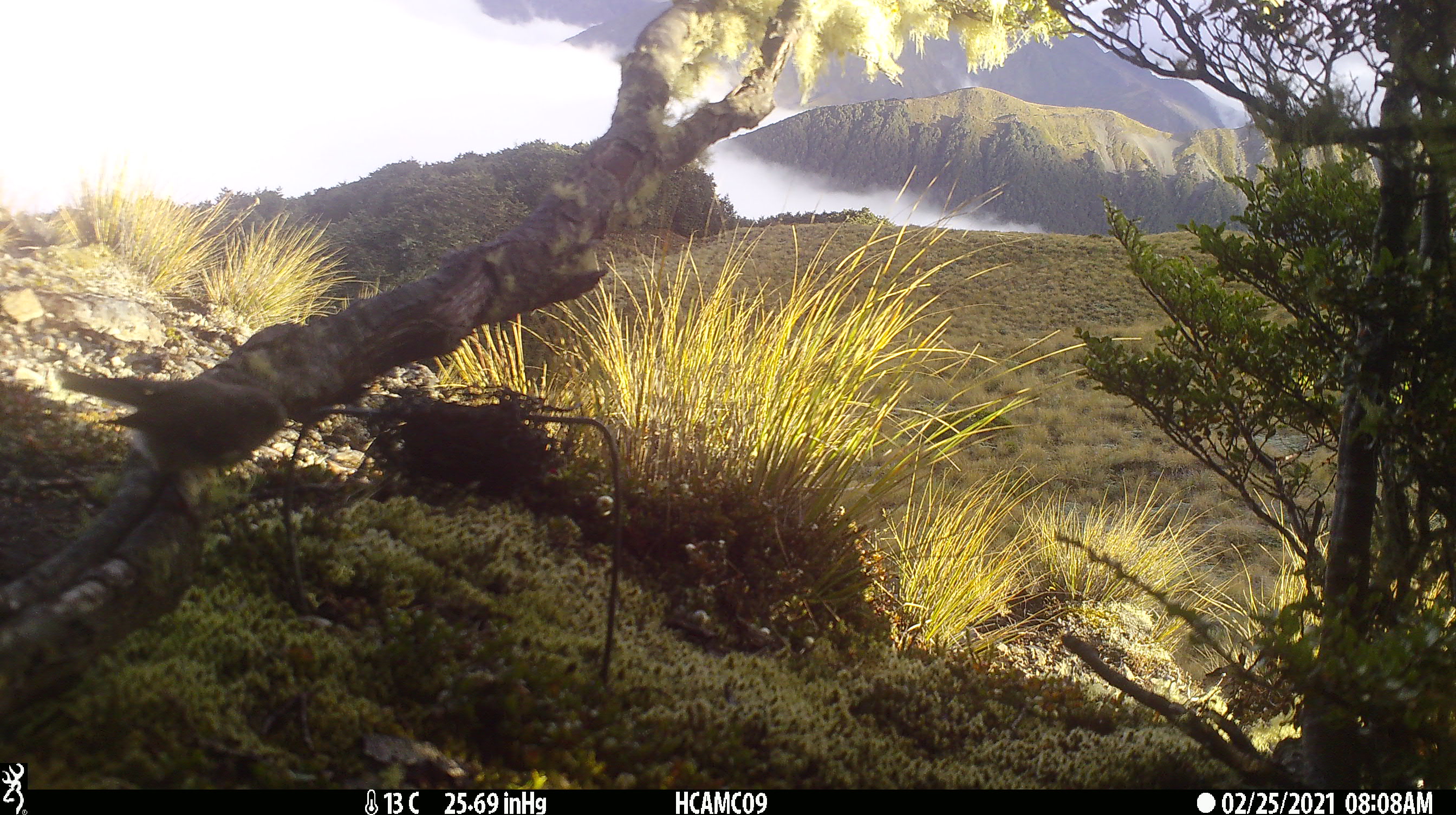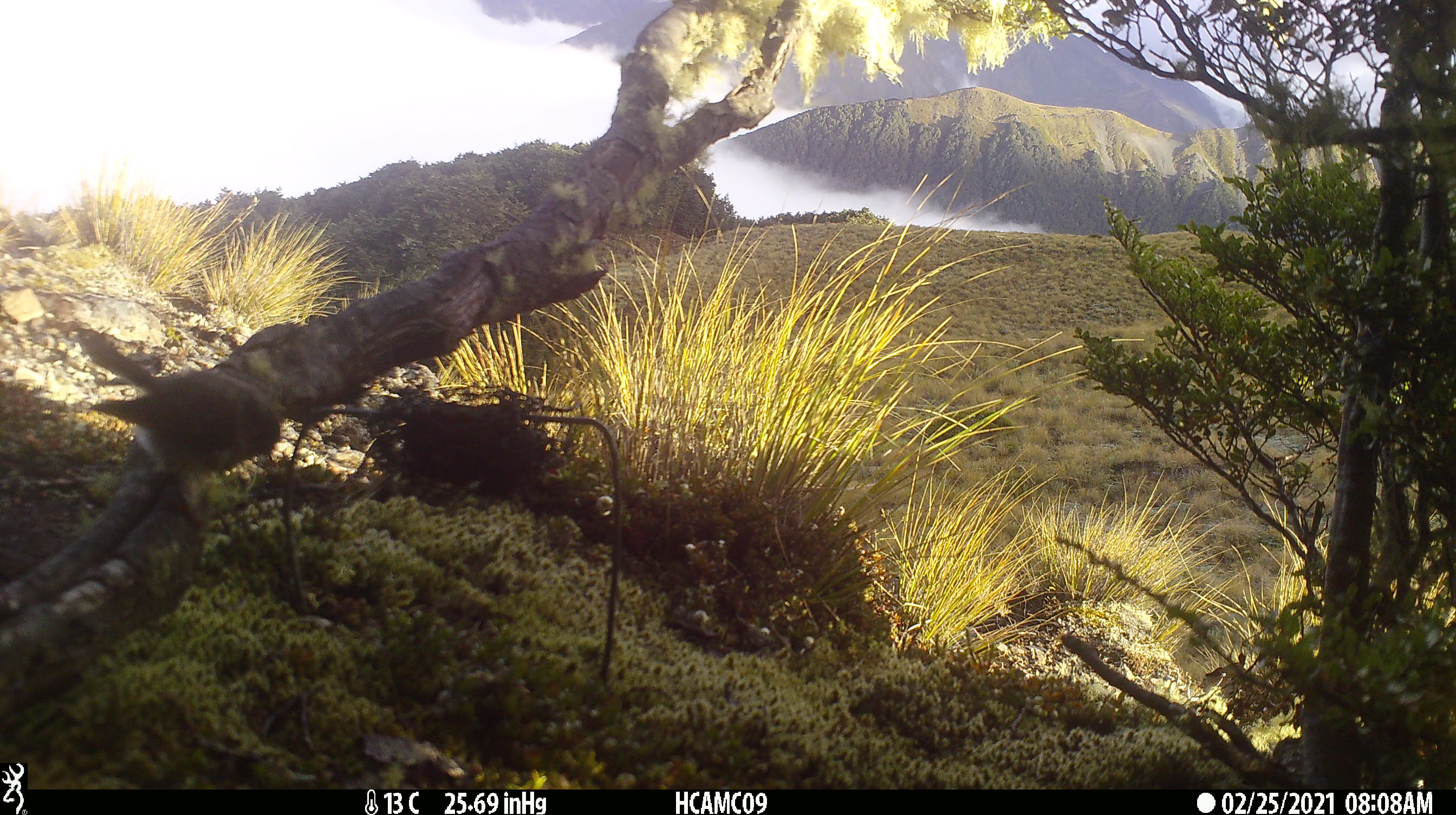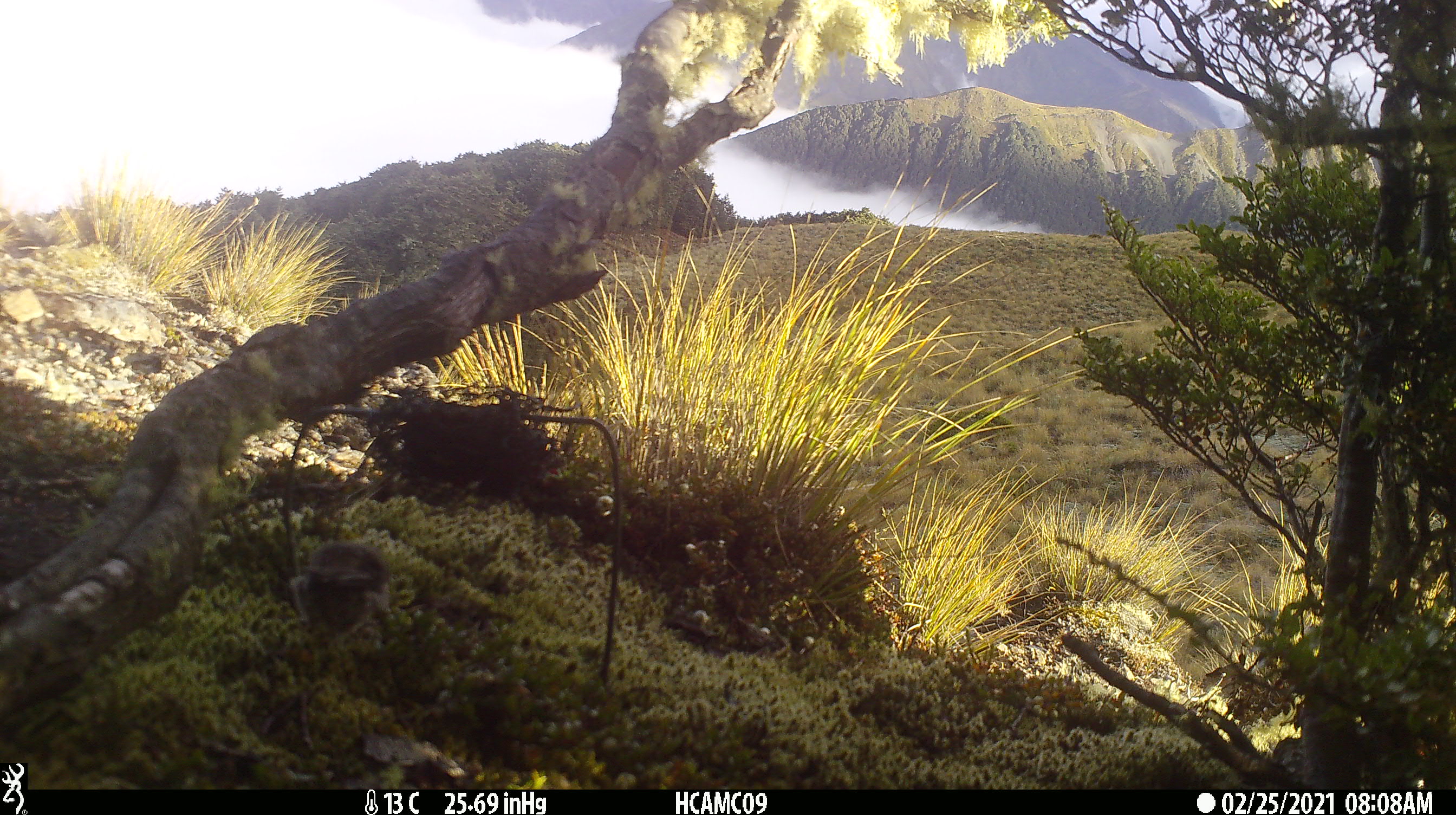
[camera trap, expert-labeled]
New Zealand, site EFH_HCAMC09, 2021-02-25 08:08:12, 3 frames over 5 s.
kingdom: Animalia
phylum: Chordata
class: Aves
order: Passeriformes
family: Petroicidae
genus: Petroica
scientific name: Petroica macrocephala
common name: tomtit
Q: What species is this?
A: Tomtit (Petroica macrocephala).